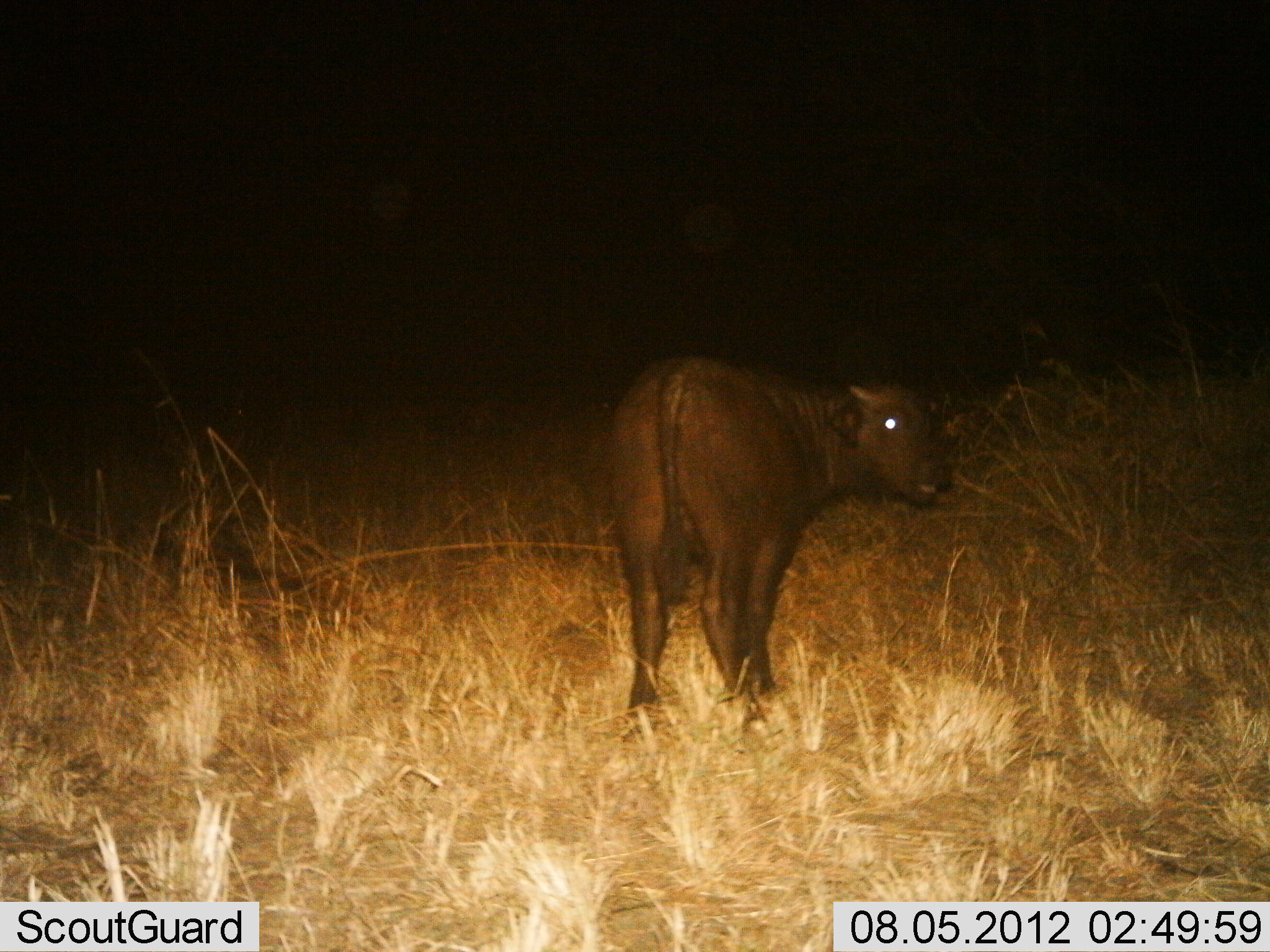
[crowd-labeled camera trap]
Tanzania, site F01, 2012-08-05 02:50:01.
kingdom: Animalia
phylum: Chordata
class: Mammalia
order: Artiodactyla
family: Bovidae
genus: Syncerus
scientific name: Syncerus caffer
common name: cape buffalo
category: buffalo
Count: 1.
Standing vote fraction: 100%.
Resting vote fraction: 0%.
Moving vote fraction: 0%.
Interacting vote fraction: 0%.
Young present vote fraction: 70%.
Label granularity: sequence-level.